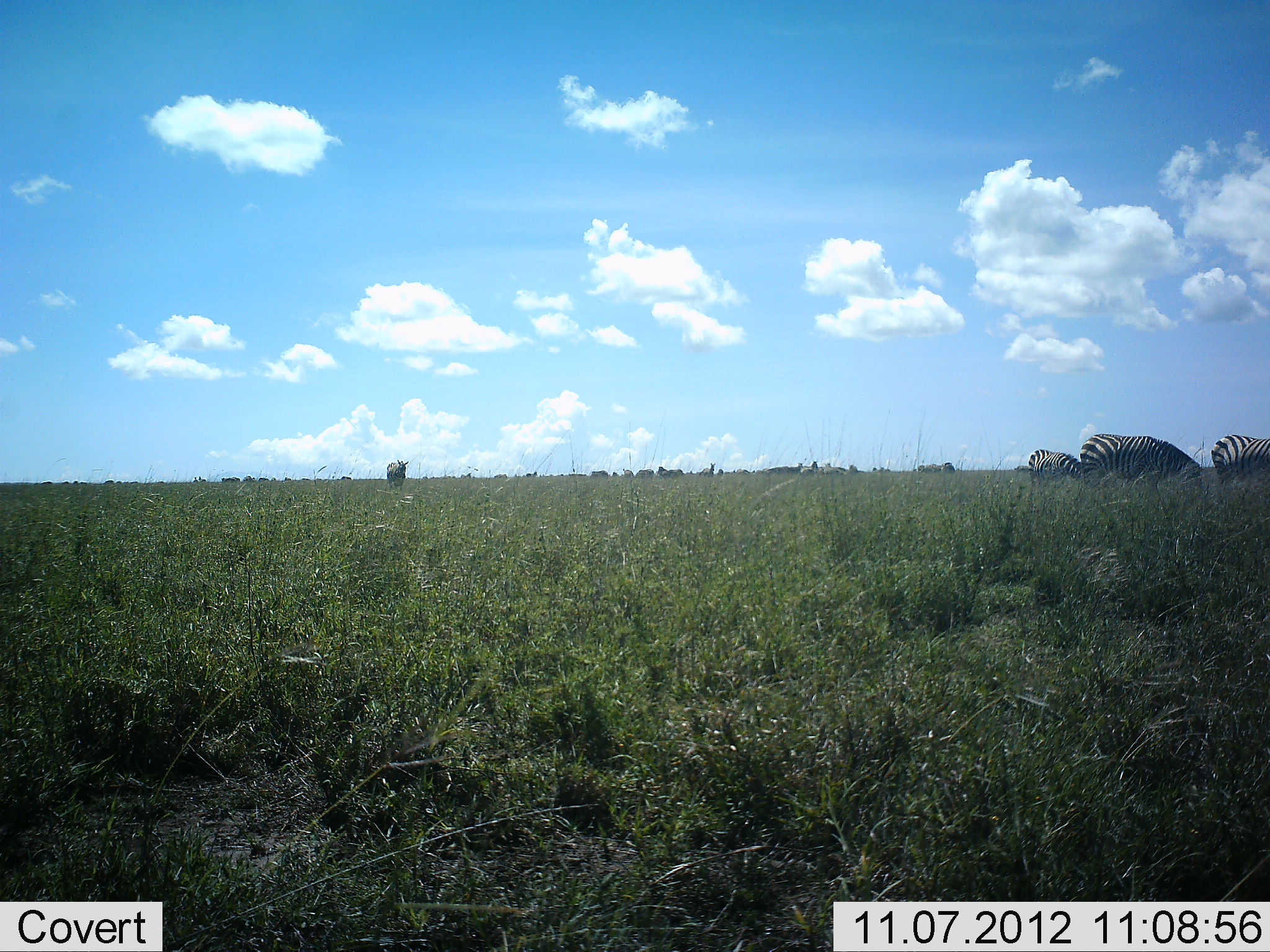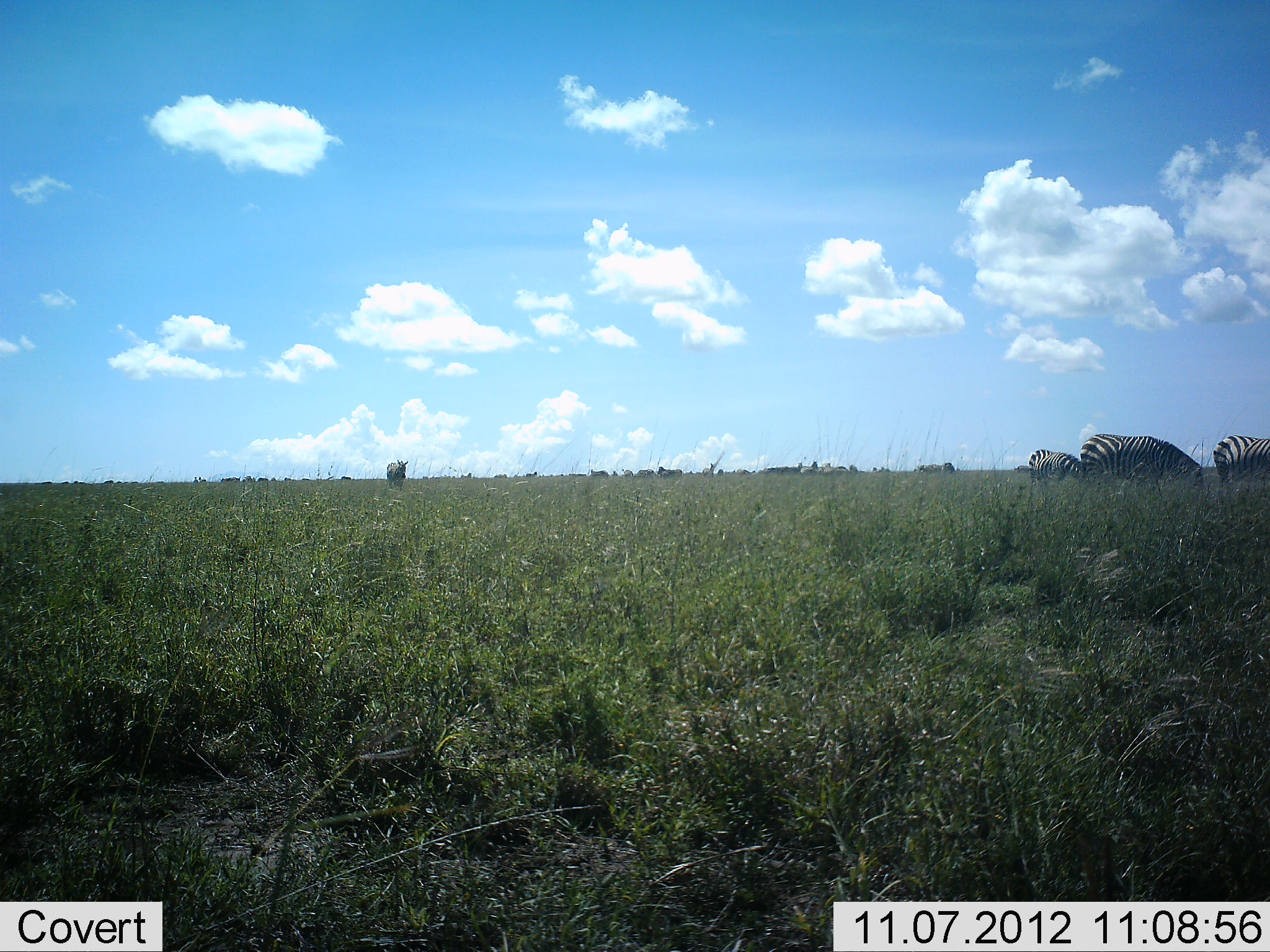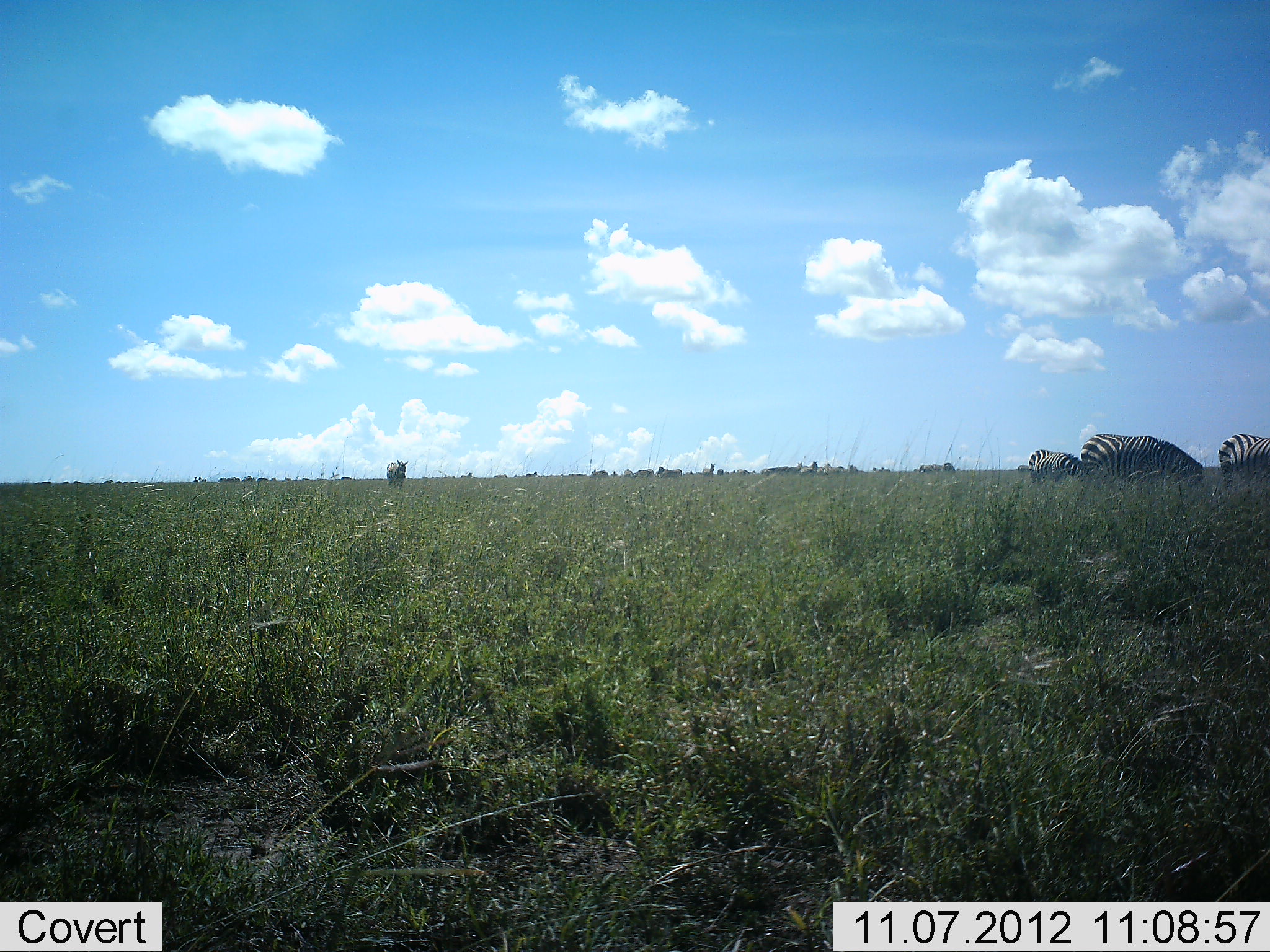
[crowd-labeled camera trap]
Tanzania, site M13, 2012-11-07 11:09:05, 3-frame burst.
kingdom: Animalia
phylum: Chordata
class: Mammalia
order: Perissodactyla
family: Equidae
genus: Equus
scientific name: Equus quagga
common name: plains zebra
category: zebra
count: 4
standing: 30%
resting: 0%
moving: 20%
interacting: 0%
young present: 0%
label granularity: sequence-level